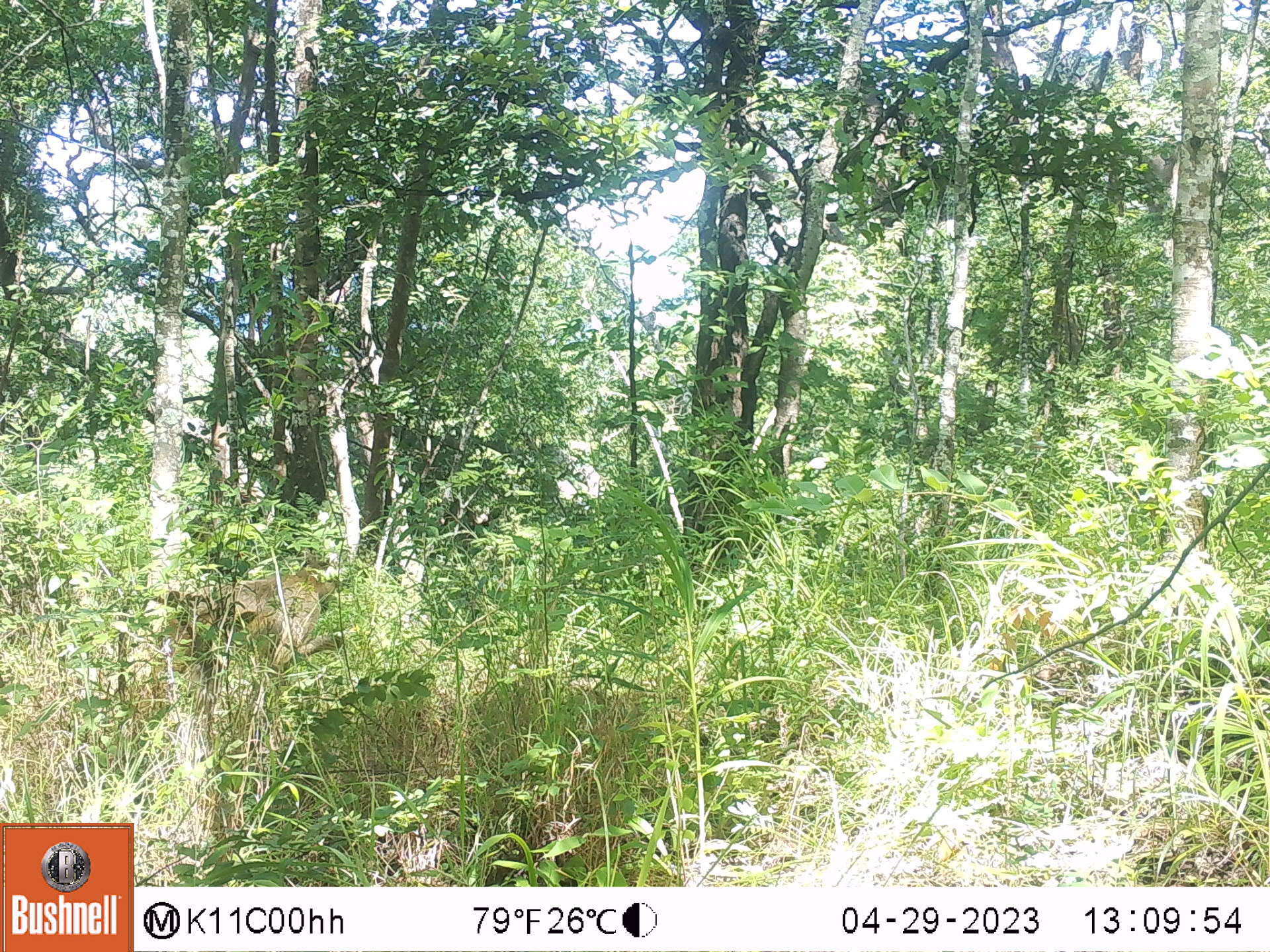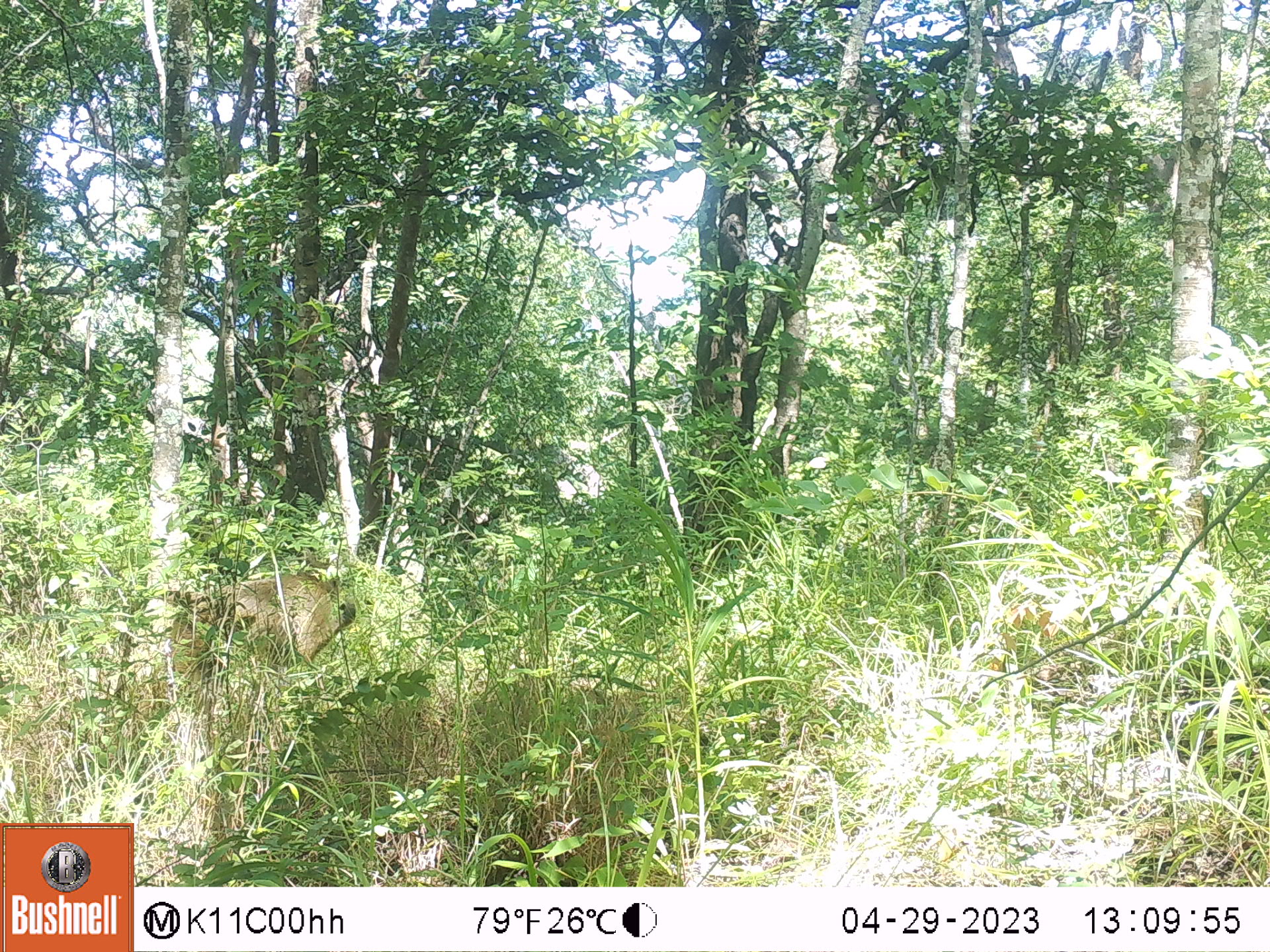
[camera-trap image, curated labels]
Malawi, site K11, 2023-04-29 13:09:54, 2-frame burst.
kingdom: Animalia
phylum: Chordata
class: Mammalia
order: Primates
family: Cercopithecidae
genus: Papio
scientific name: Papio cynocephalus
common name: yellow baboon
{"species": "yellow baboon (Papio cynocephalus)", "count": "1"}